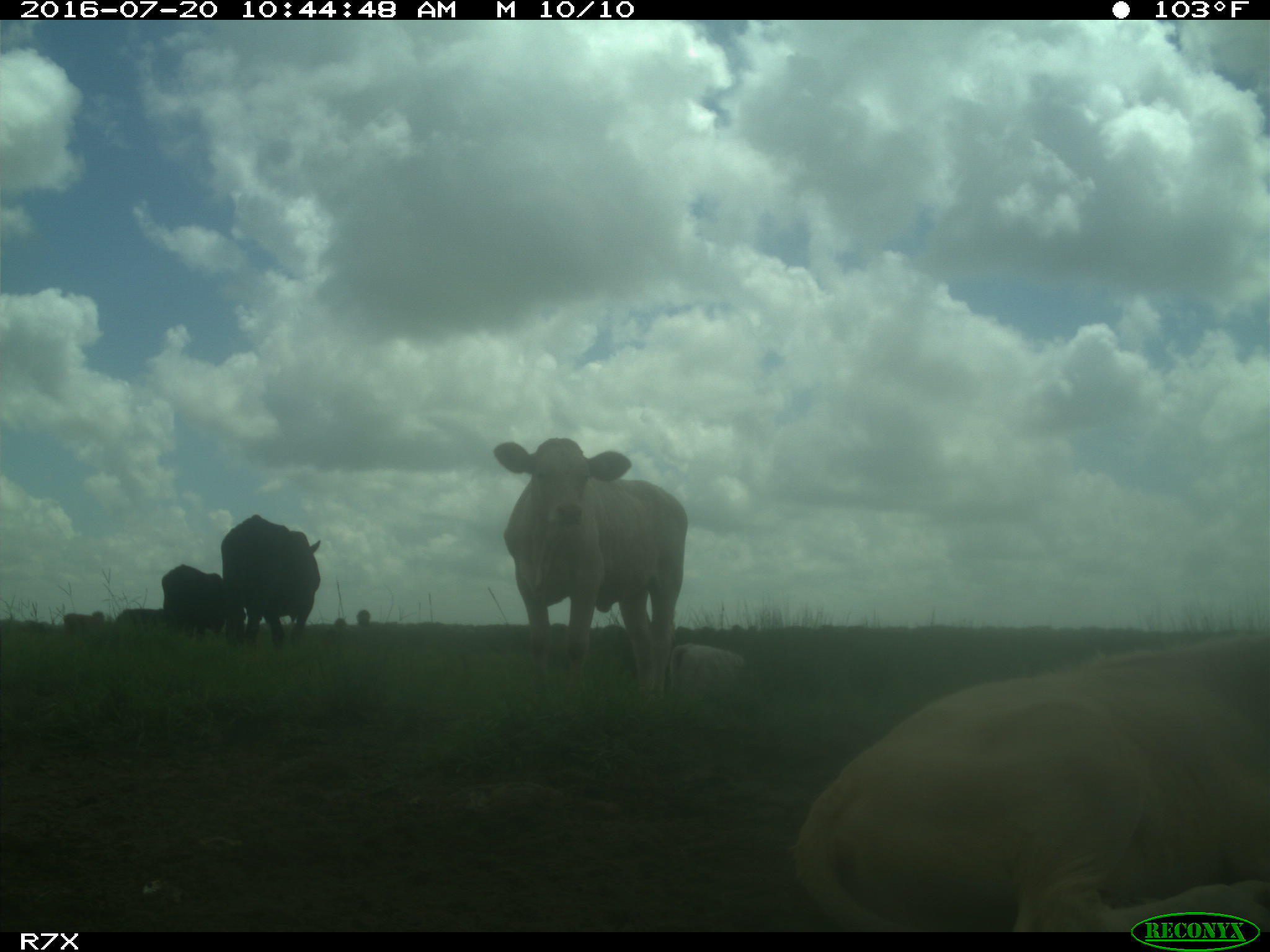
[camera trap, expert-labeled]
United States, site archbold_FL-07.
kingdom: Animalia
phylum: Chordata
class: Mammalia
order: Artiodactyla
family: Bovidae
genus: Bos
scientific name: Bos taurus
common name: domestic cow